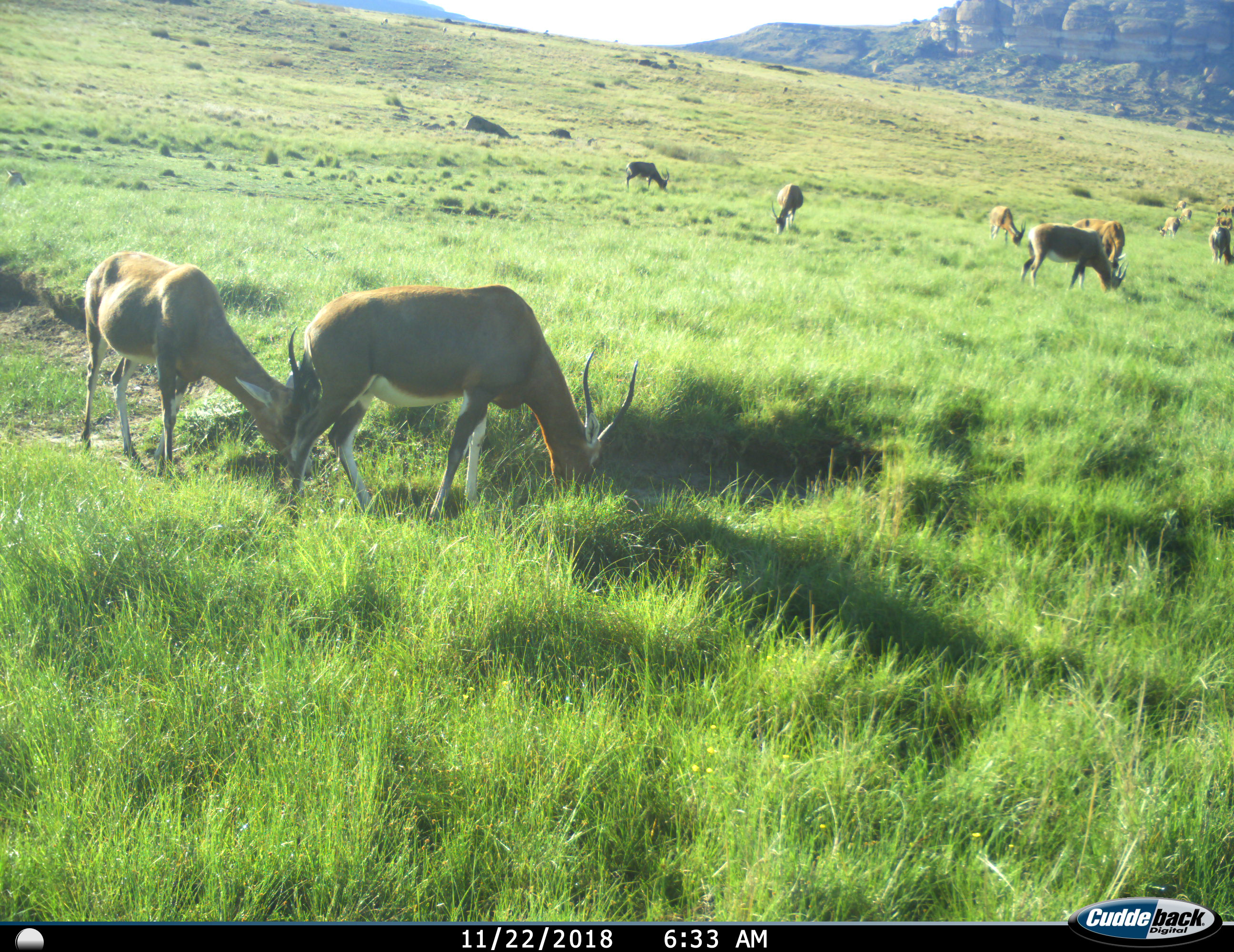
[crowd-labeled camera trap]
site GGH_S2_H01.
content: unidentified animal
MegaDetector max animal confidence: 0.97